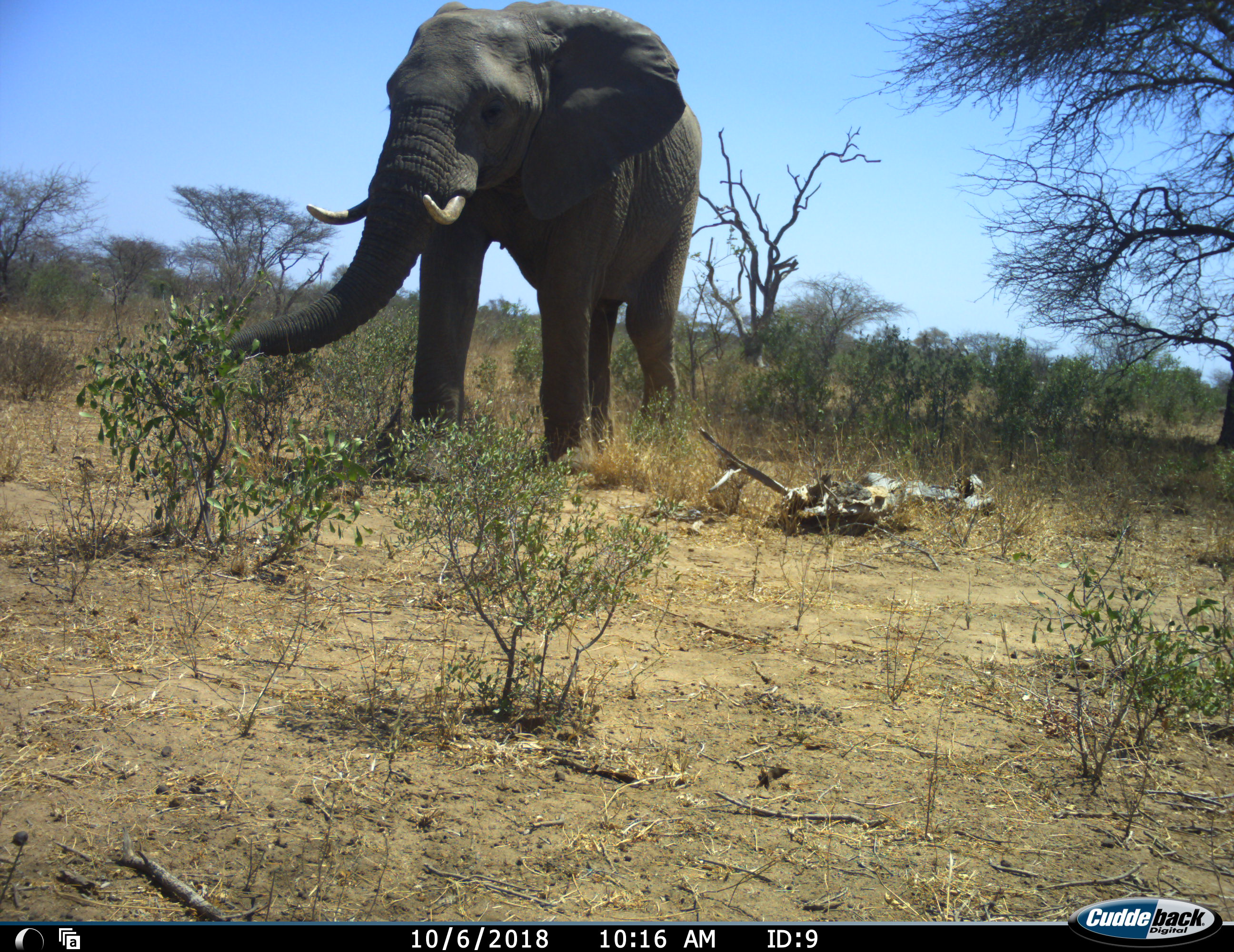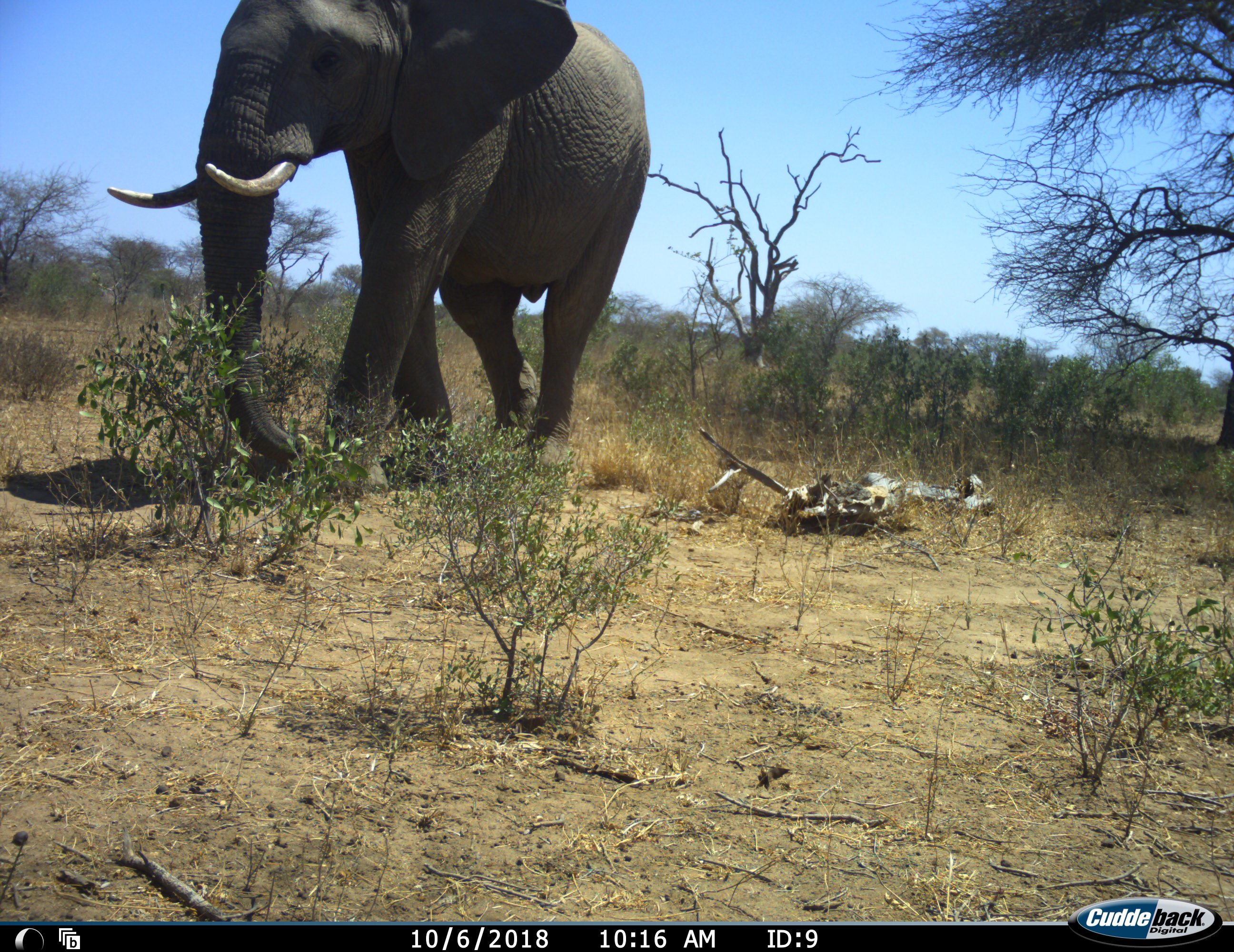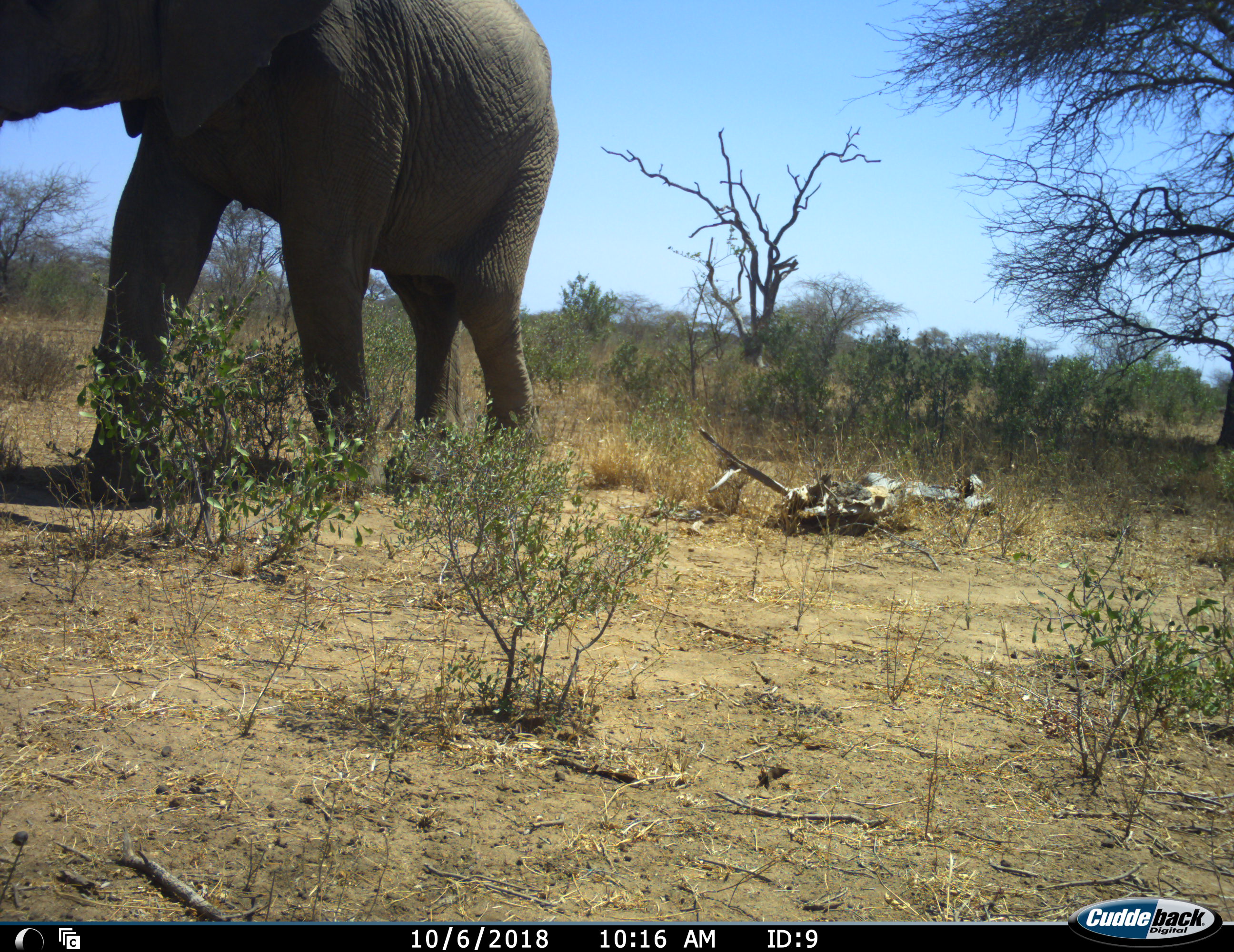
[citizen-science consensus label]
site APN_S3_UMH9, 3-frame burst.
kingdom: Animalia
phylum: Chordata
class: Mammalia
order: Proboscidea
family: Elephantidae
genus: Loxodonta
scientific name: Loxodonta africana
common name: african bush elephant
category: elephant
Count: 1.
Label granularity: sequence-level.